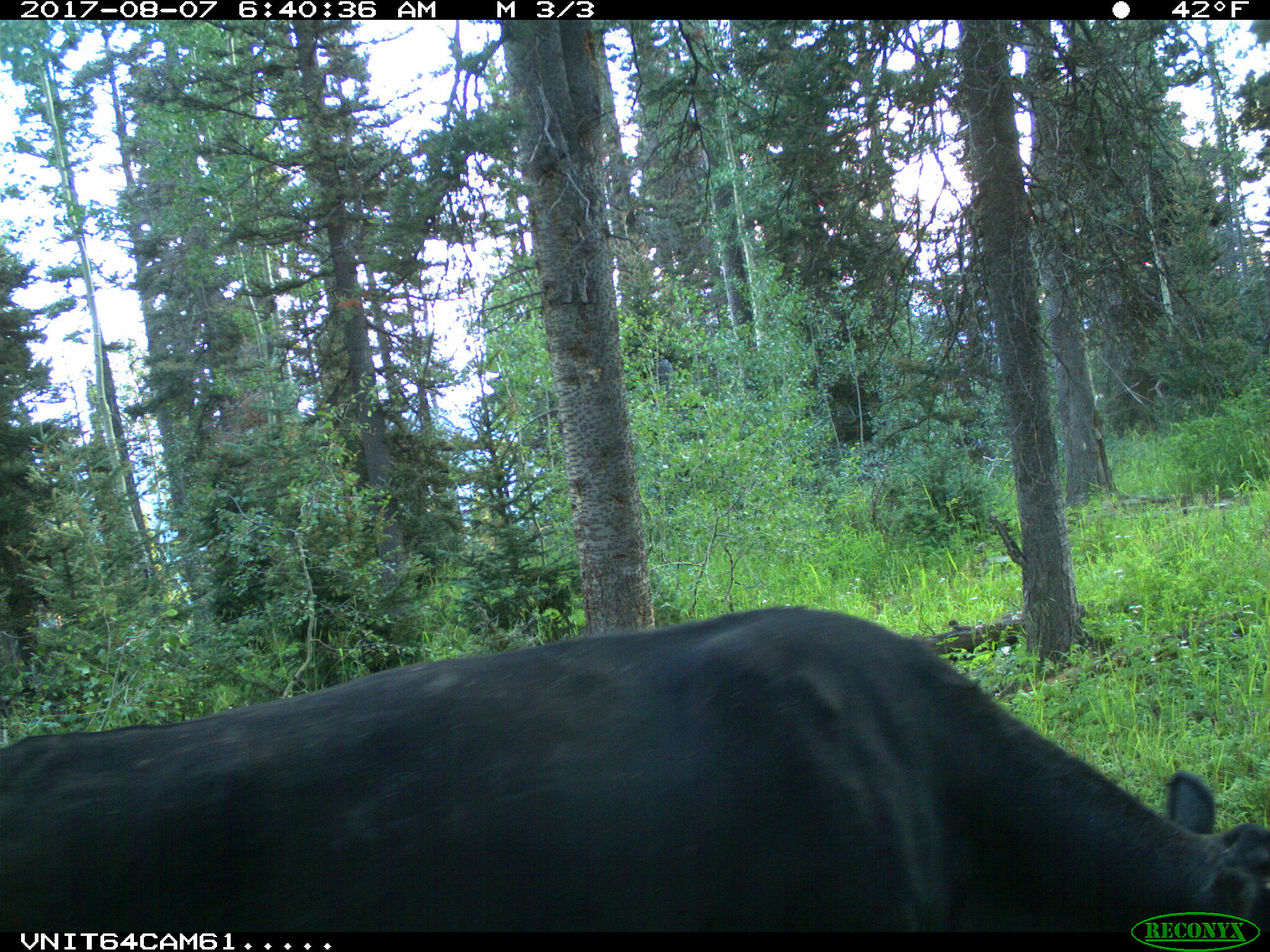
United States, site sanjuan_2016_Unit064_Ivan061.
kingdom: Animalia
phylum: Chordata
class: Mammalia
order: Artiodactyla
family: Bovidae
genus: Bos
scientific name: Bos taurus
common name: domestic cow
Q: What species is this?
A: Bos taurus (domestic cow).